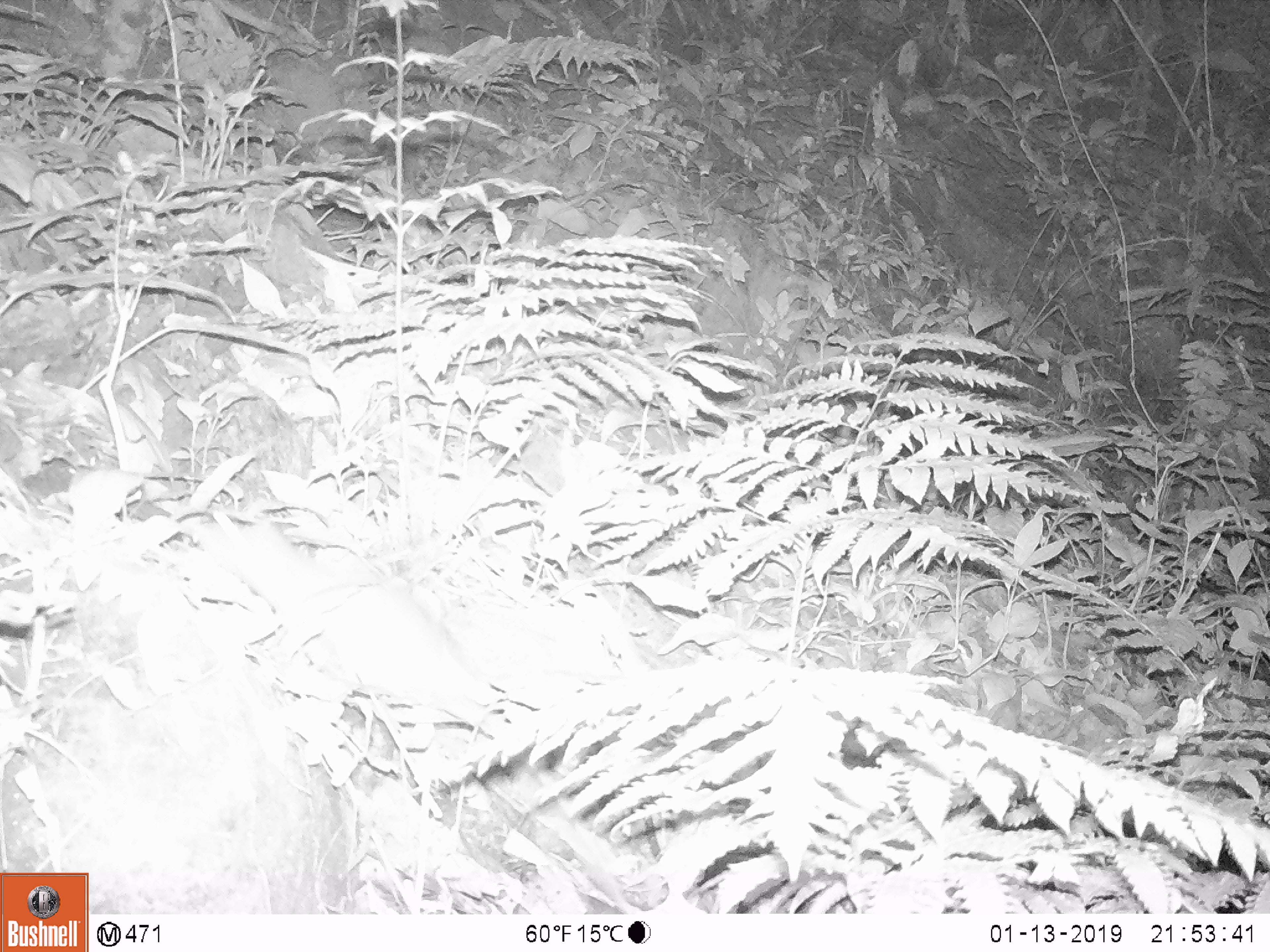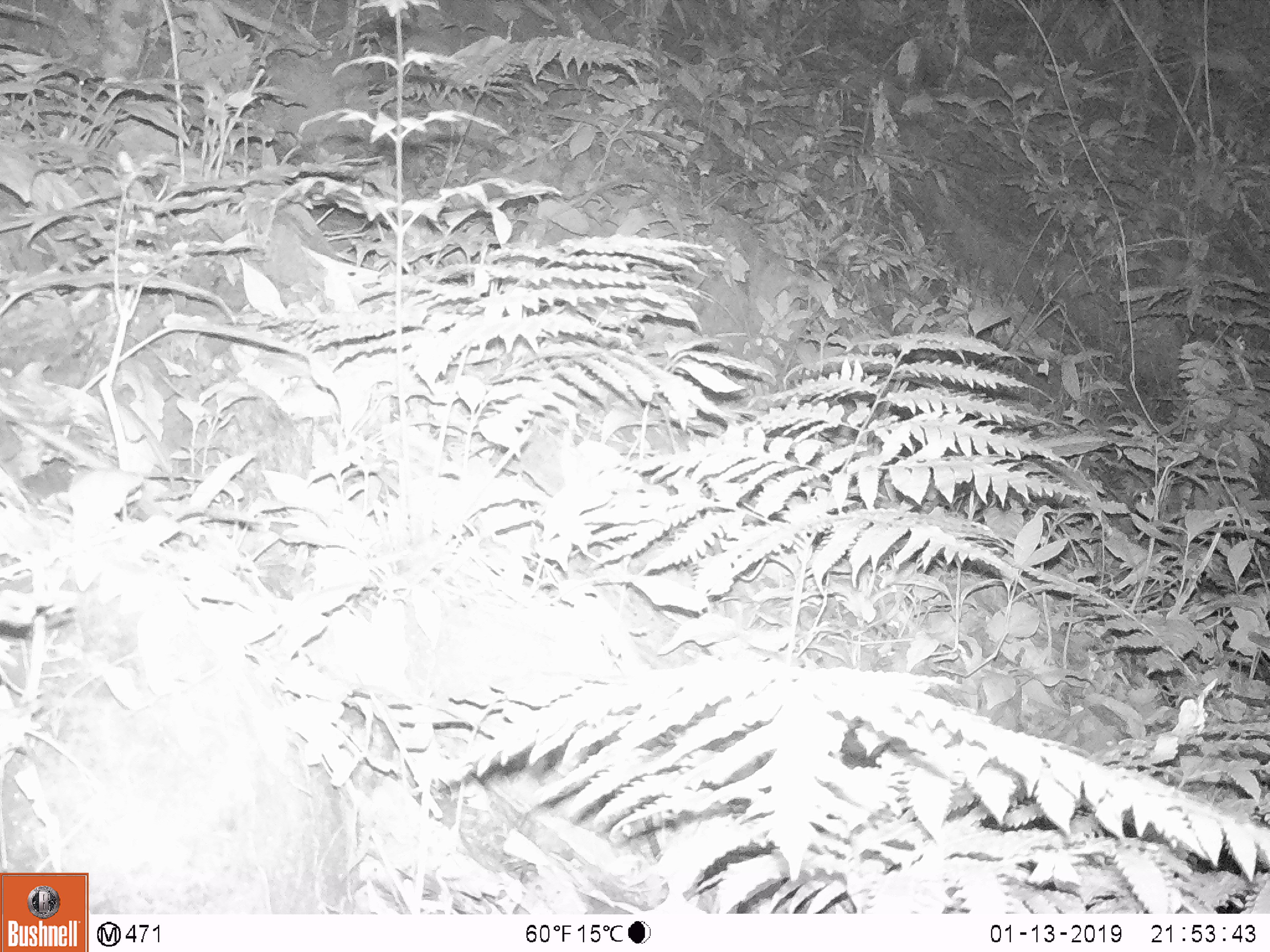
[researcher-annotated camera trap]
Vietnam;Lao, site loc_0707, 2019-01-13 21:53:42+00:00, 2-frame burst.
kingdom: Animalia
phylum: Chordata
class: Mammalia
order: Rodentia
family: Muridae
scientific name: Muridae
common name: old-world mice and rats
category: unidentified murid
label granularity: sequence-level